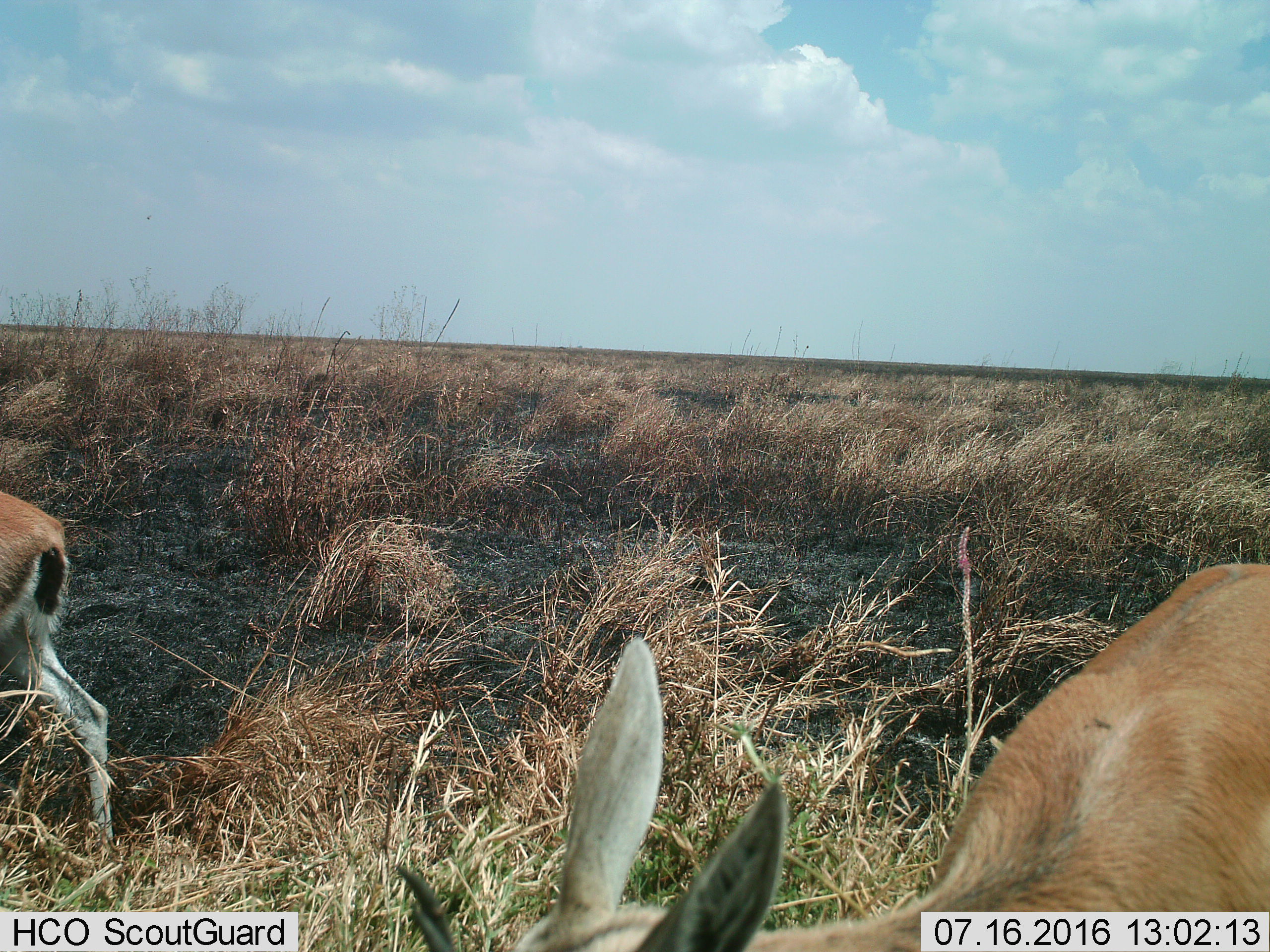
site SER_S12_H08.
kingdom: Animalia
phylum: Chordata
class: Mammalia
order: Artiodactyla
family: Bovidae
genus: Eudorcas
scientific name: Eudorcas thomsonii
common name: thomson's gazelle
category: gazellethomsons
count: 2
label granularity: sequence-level